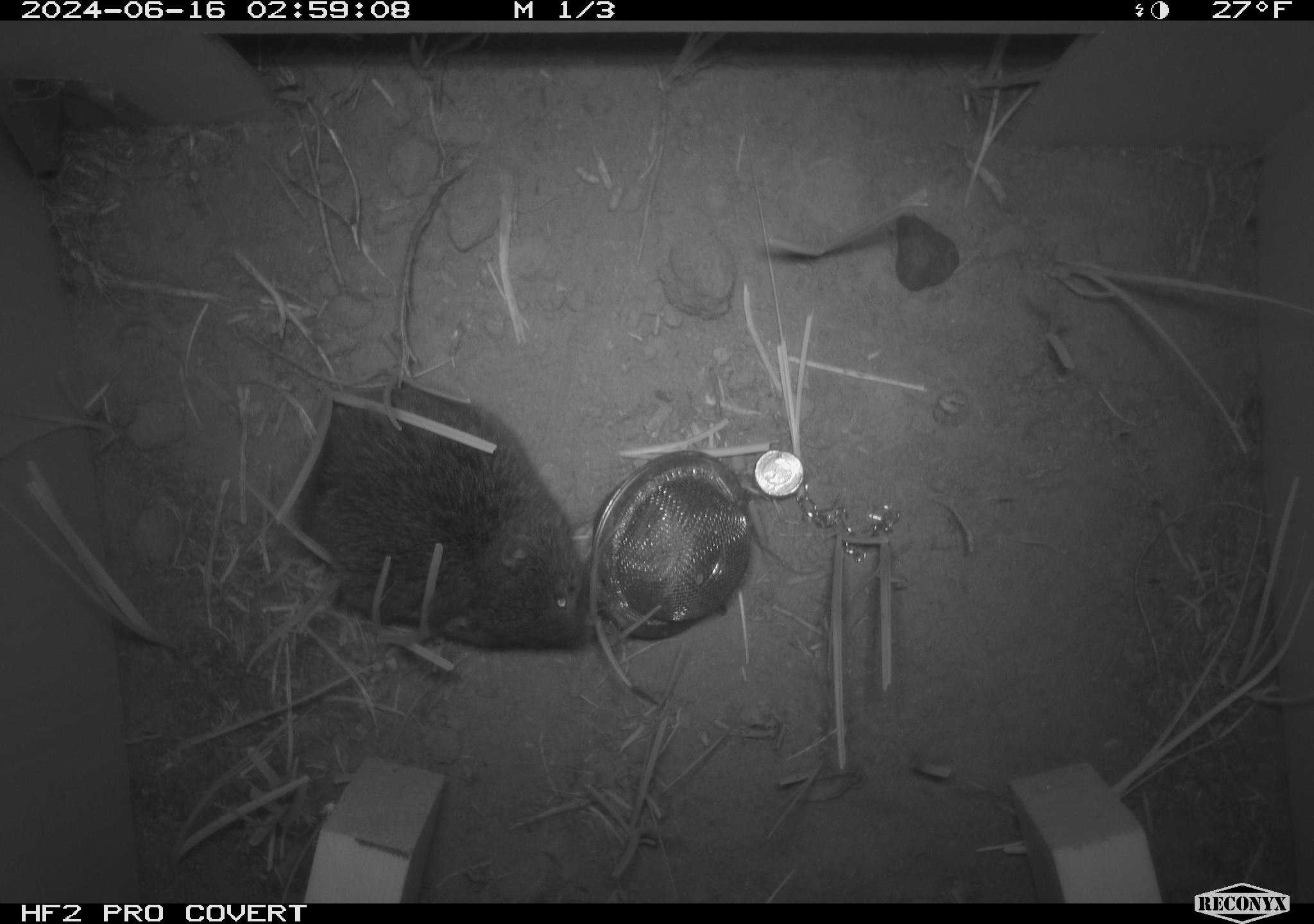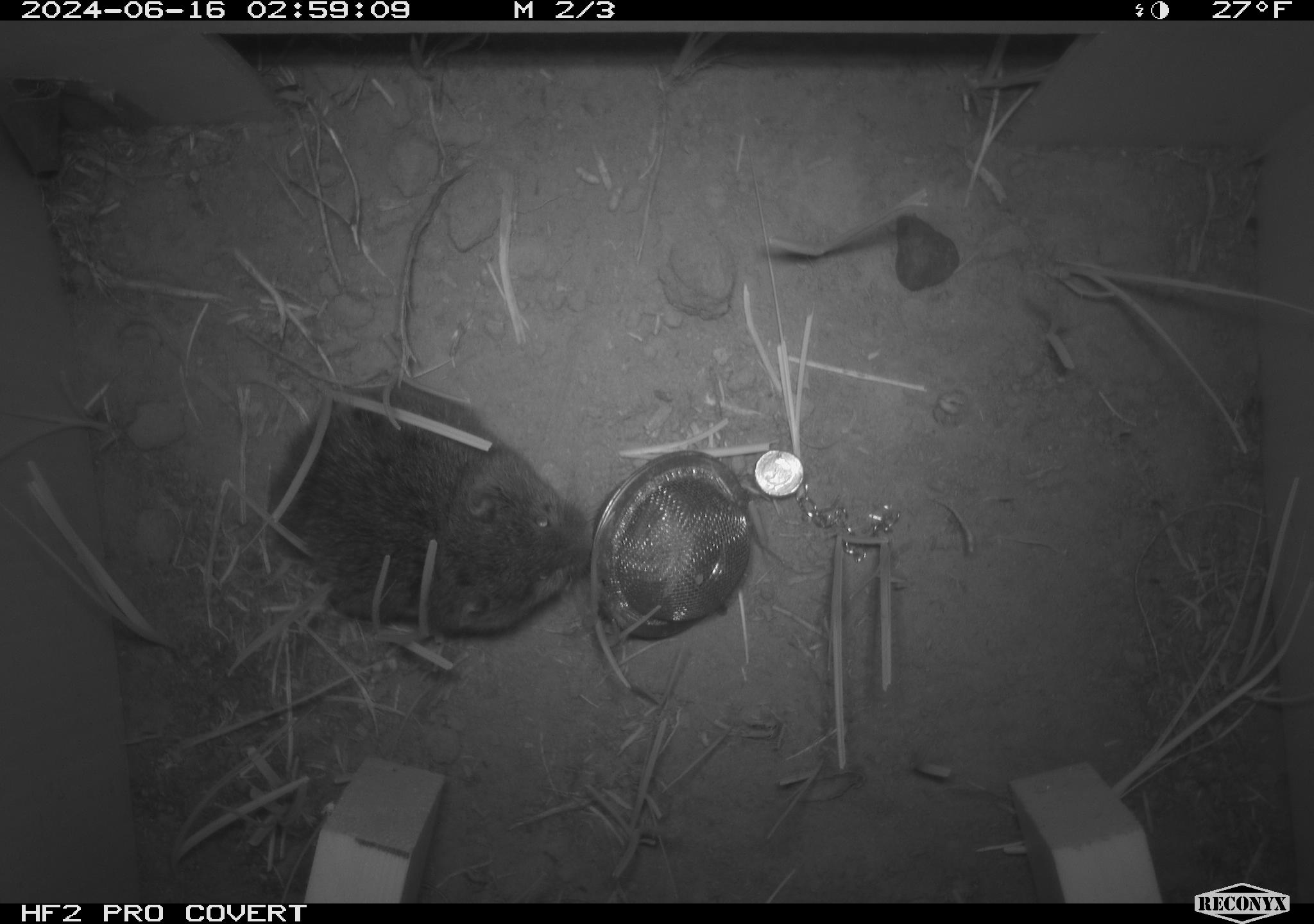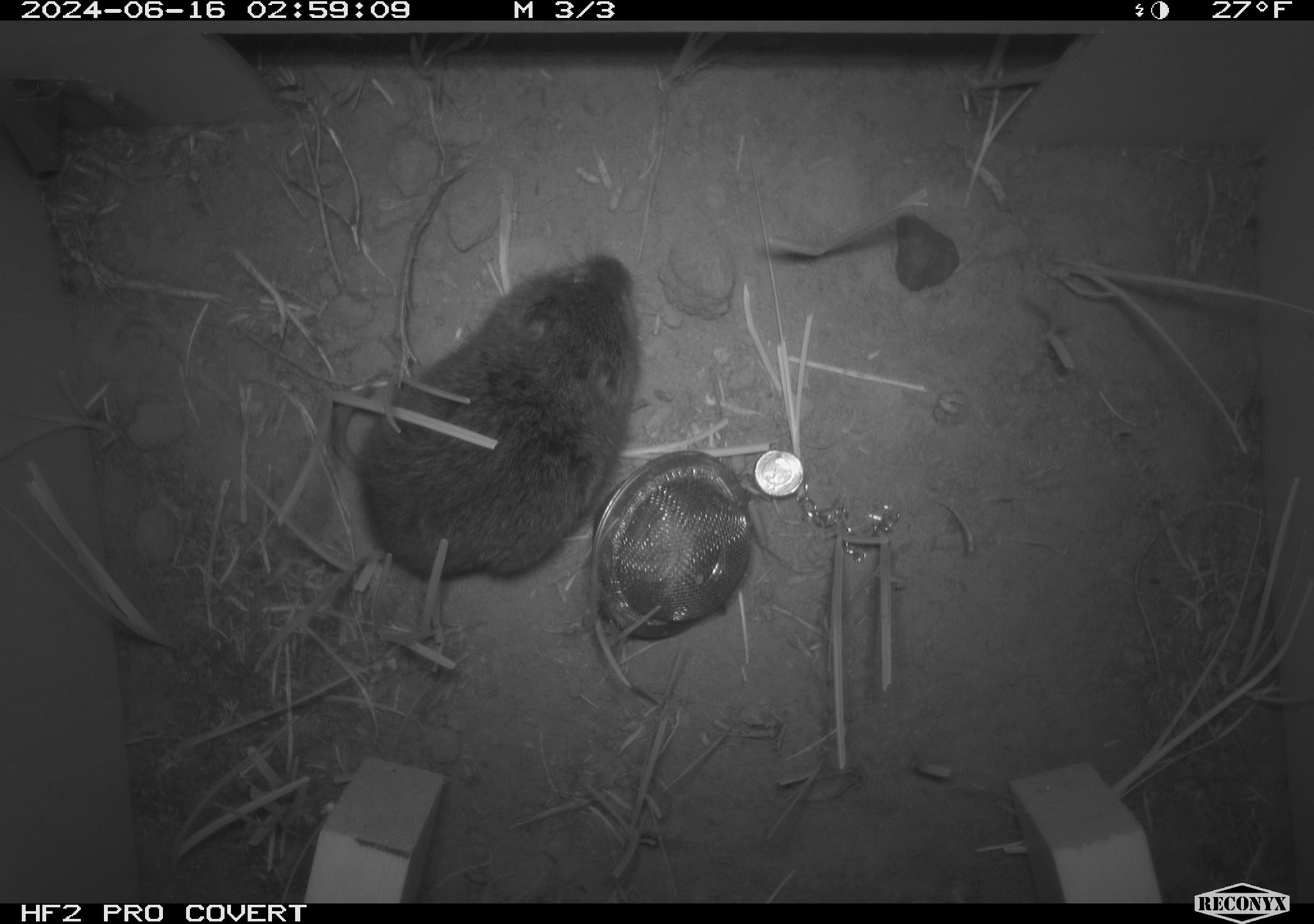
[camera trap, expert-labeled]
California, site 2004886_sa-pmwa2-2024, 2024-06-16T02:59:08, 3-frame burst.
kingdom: Animalia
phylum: Chordata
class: Mammalia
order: Rodentia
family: Cricetidae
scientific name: Arvicolinae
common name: voles, lemmings, and muskrats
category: arvicolinae subfamily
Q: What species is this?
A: Arvicolinae subfamily (voles, lemmings, and muskrats) (Arvicolinae).